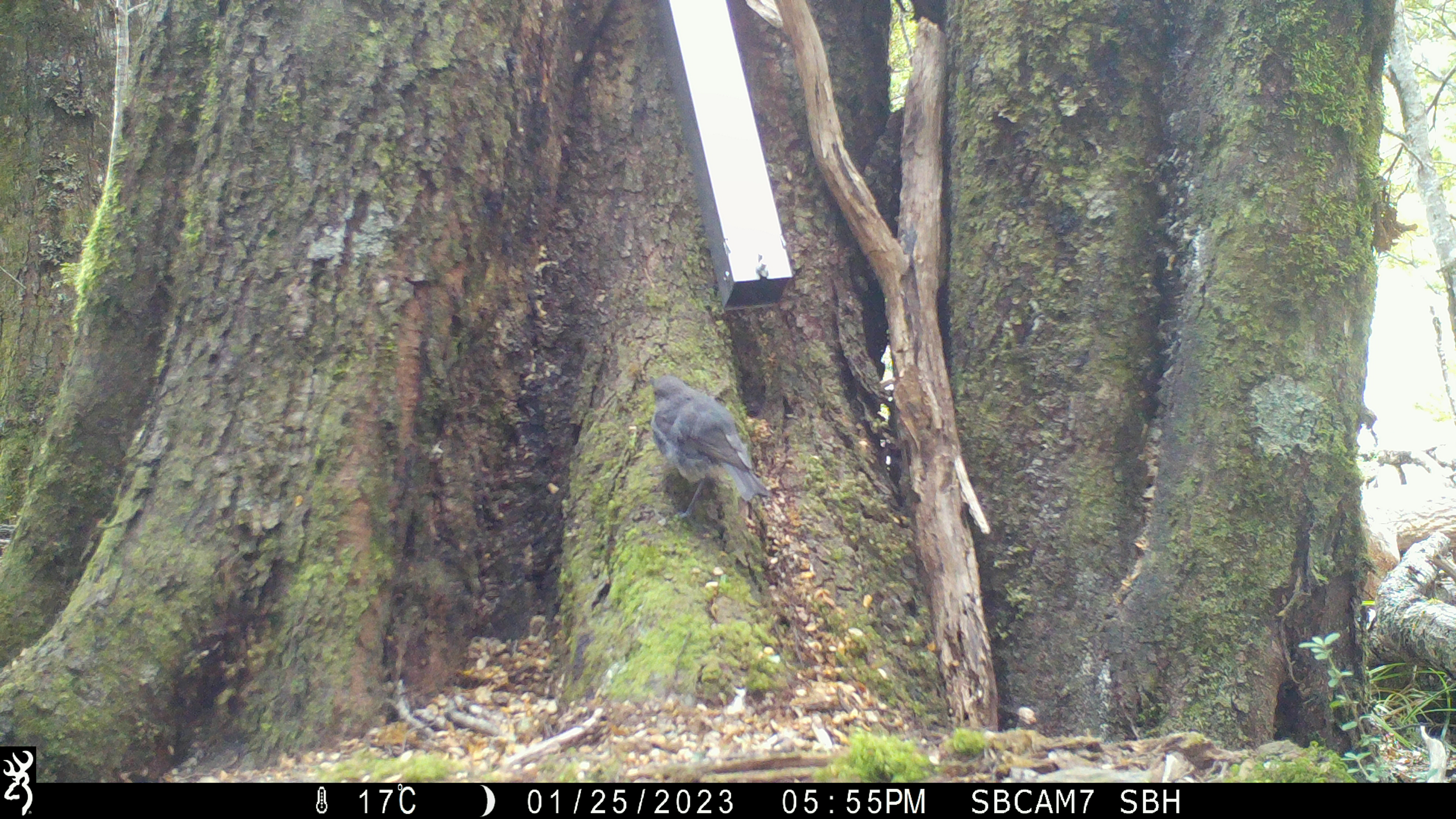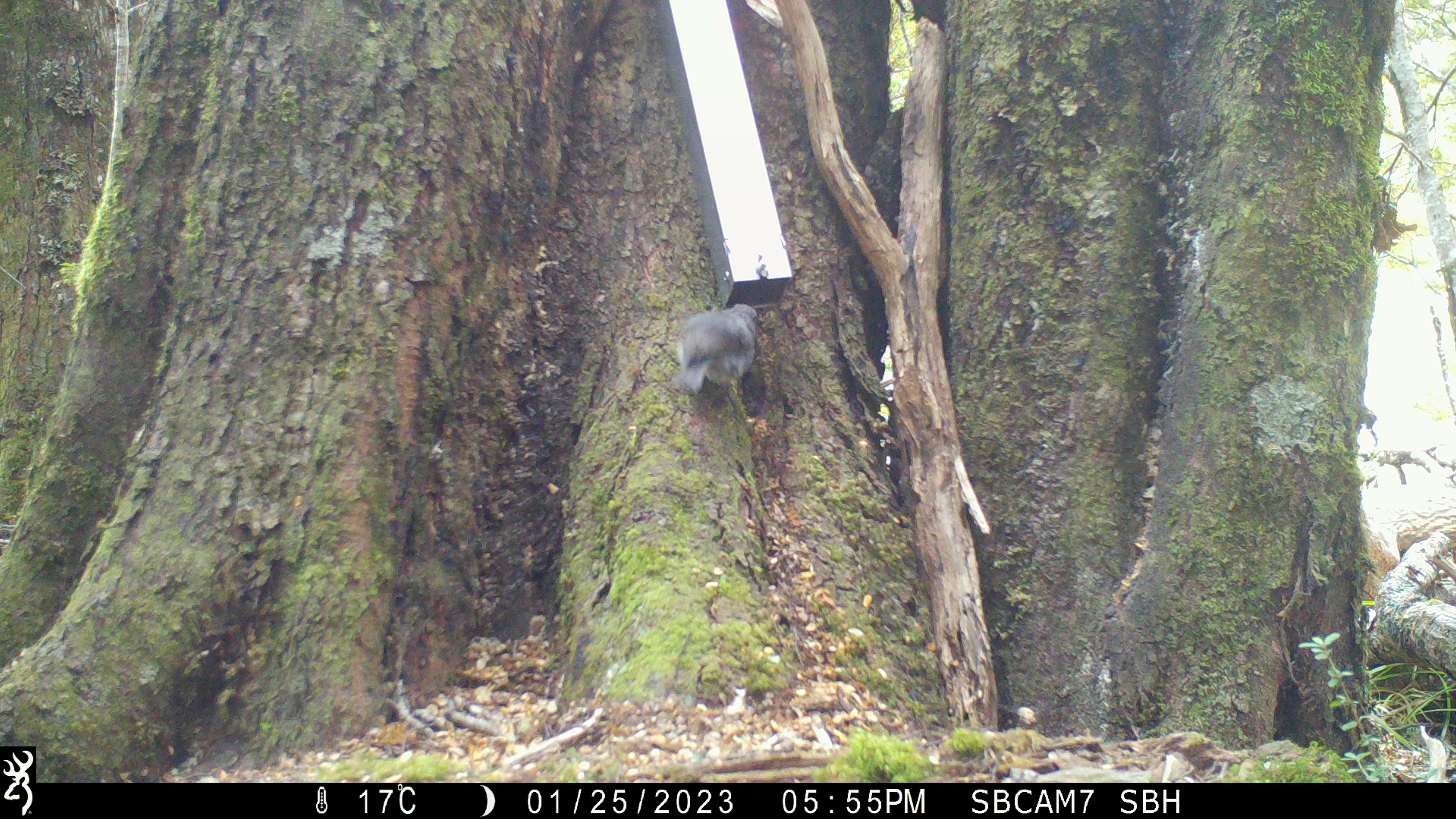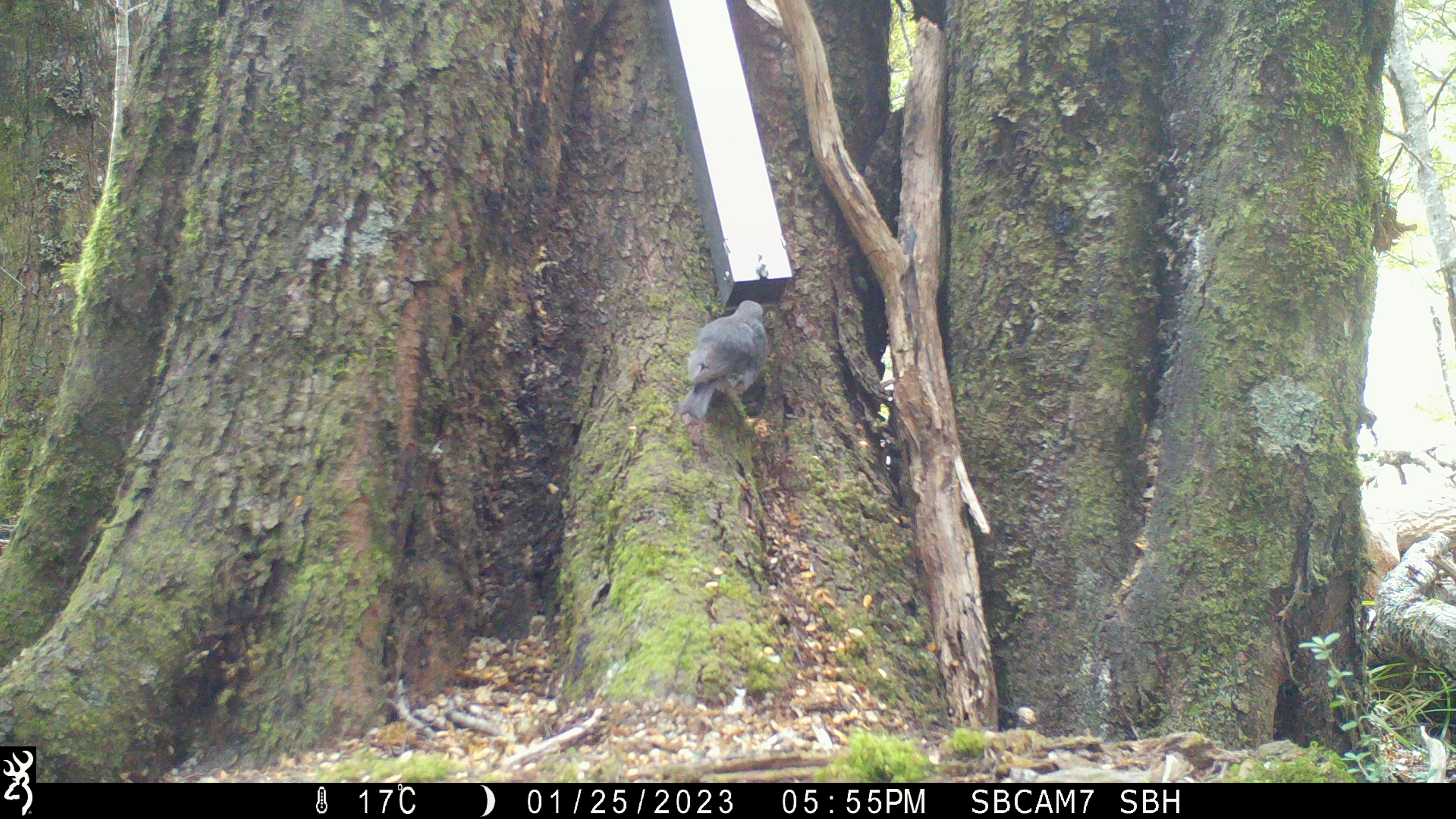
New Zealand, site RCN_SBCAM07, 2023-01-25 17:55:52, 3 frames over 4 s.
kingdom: Animalia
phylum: Chordata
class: Aves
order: Passeriformes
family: Petroicidae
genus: Petroica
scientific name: Petroica australis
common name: new zealand robin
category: robin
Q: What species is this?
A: Robin (new zealand robin) (Petroica australis).